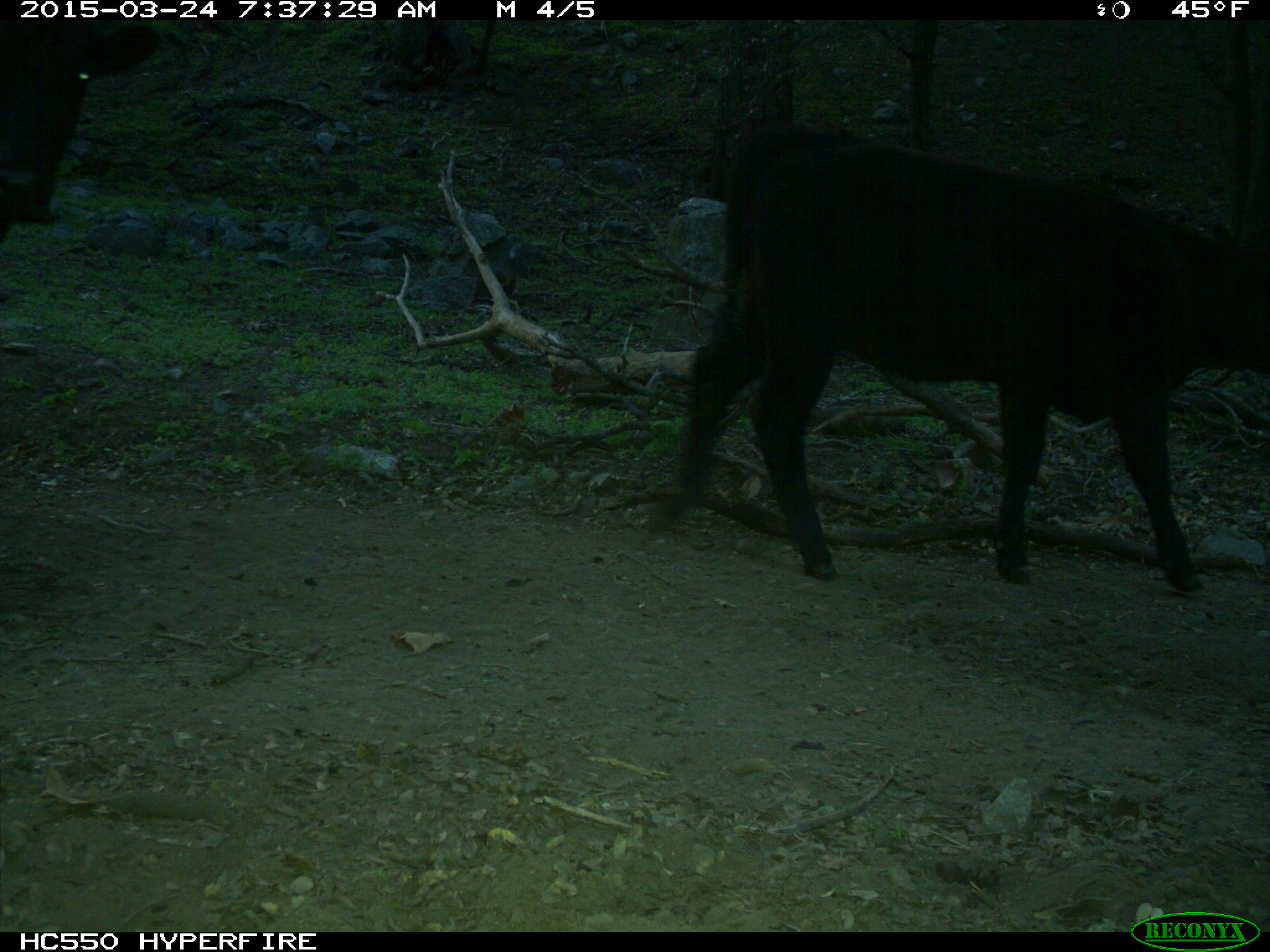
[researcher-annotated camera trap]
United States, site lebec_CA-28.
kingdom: Animalia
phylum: Chordata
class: Mammalia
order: Artiodactyla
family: Bovidae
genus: Bos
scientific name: Bos taurus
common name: domestic cow